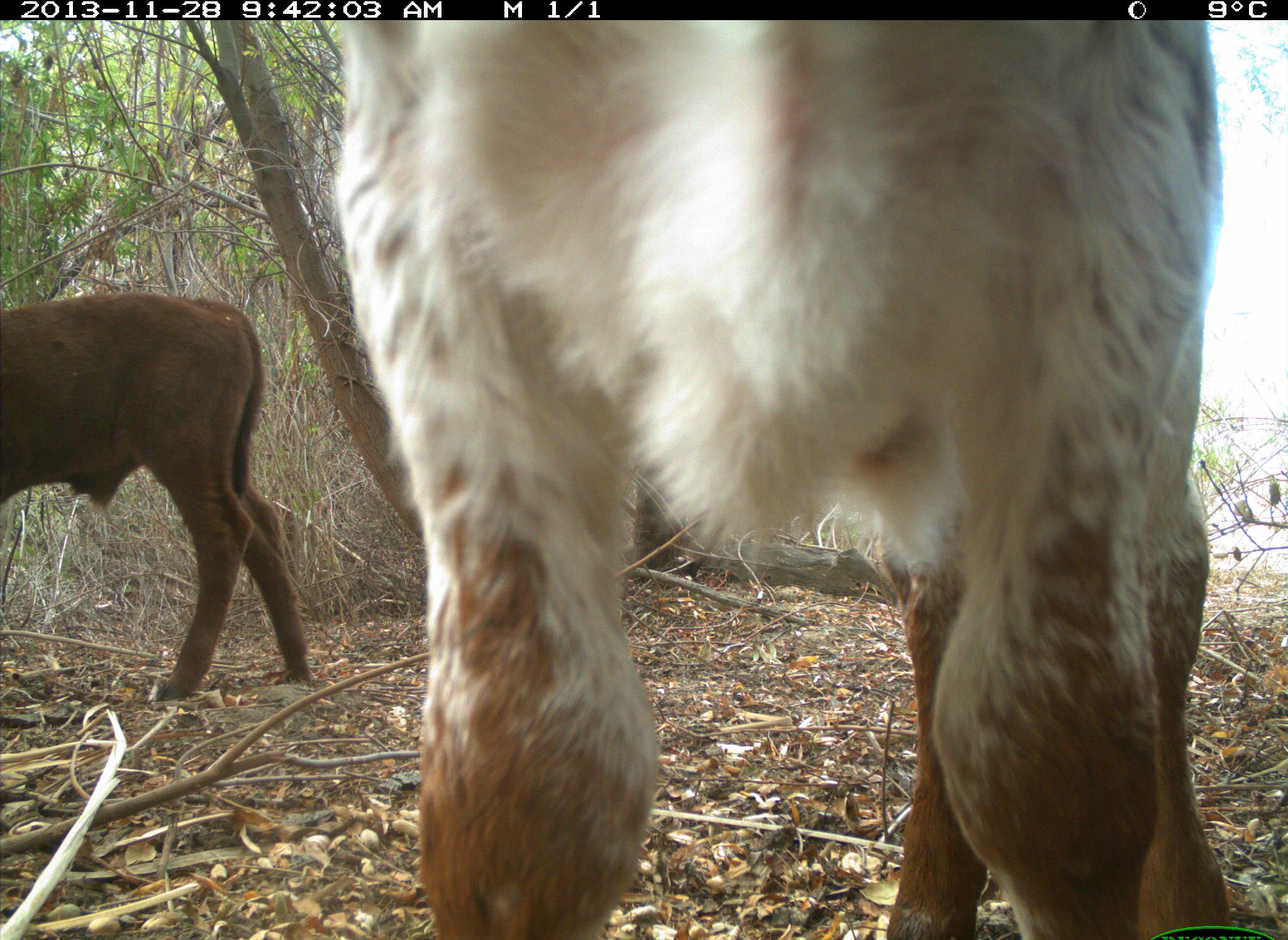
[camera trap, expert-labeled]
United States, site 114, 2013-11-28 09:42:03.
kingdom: Animalia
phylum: Chordata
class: Mammalia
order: Artiodactyla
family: Bovidae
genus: Bos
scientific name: Bos taurus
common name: cow